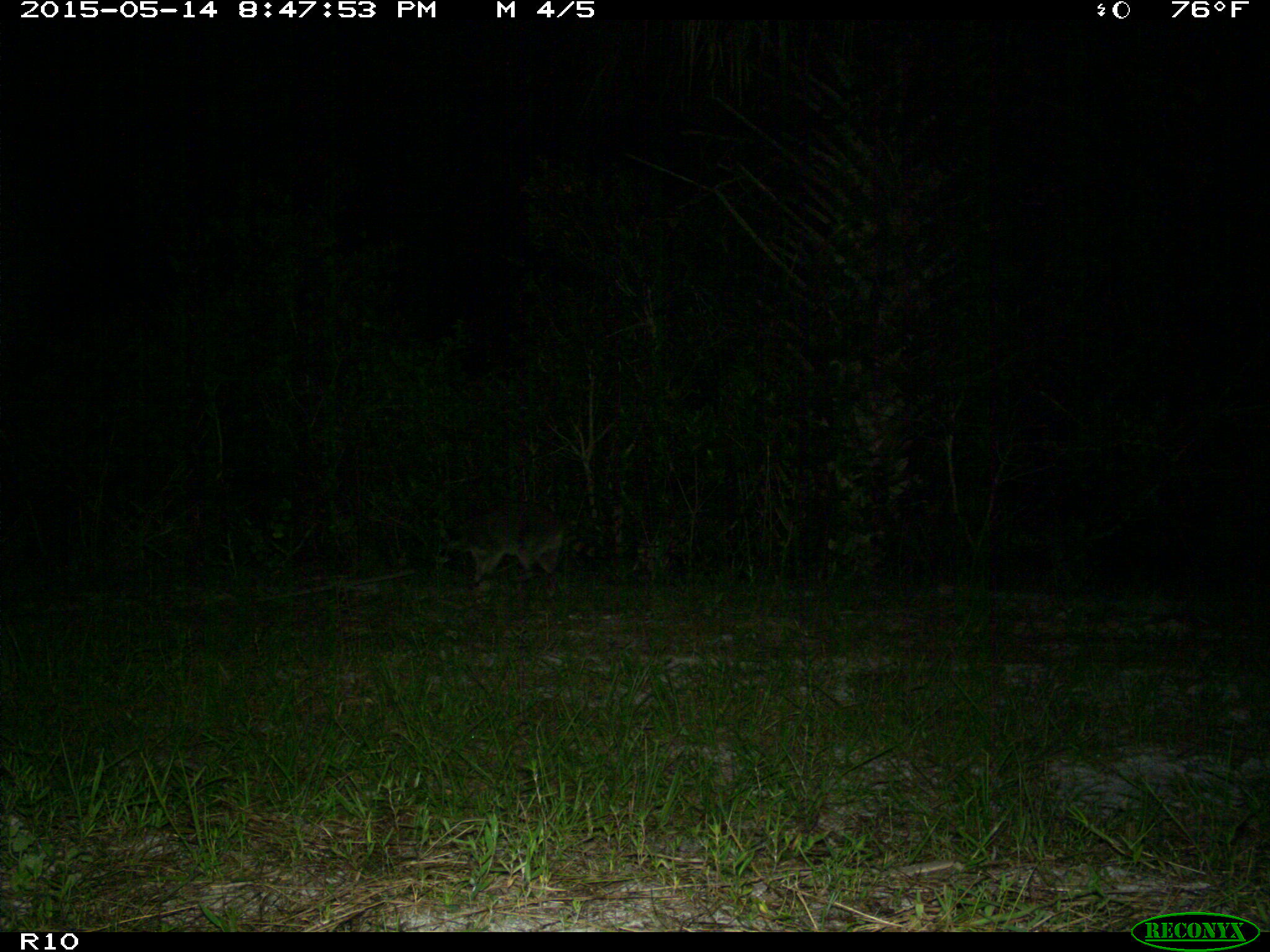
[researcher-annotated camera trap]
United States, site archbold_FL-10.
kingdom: Animalia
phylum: Chordata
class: Mammalia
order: Carnivora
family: Procyonidae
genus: Procyon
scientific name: Procyon lotor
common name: common raccoon